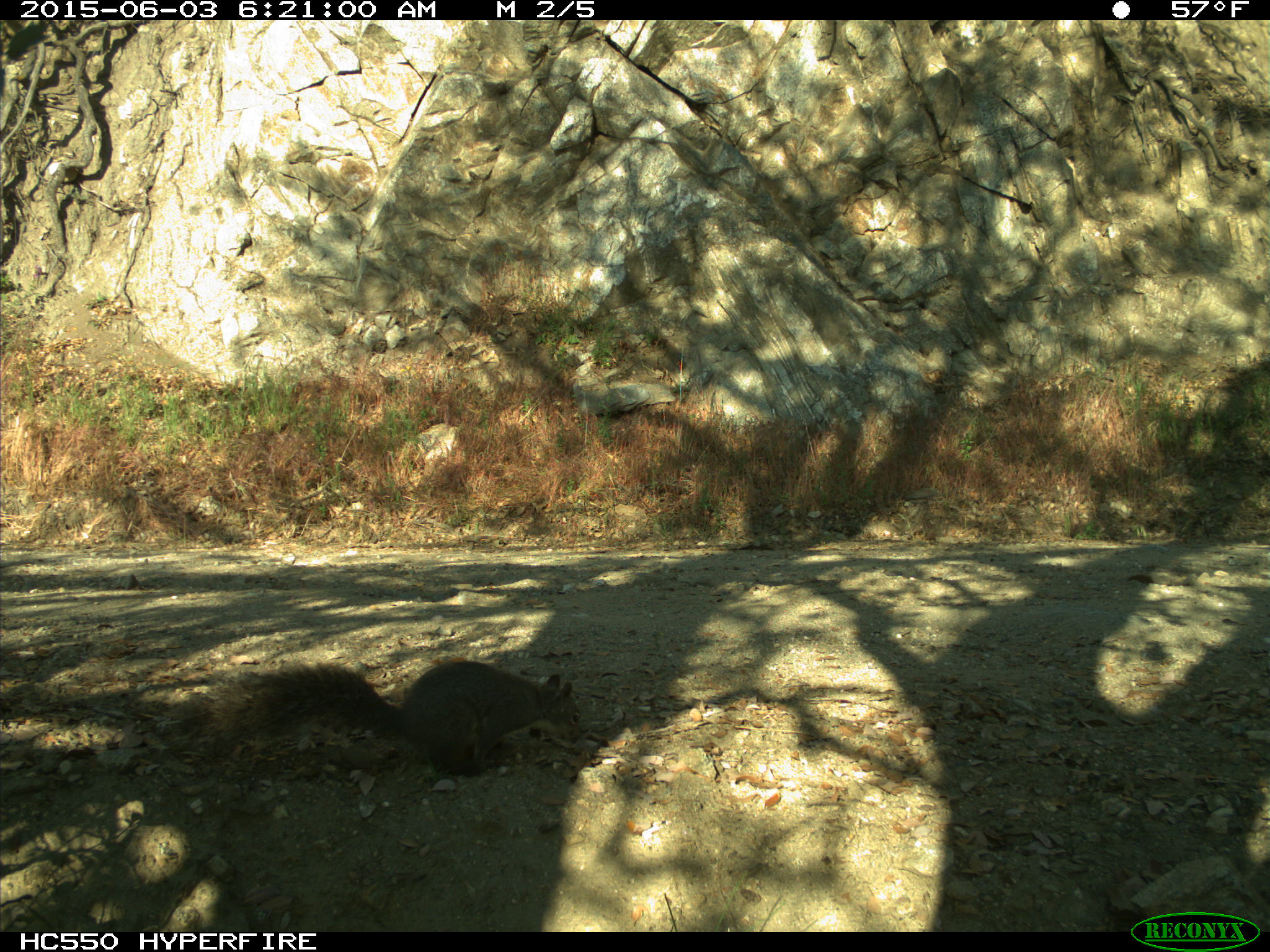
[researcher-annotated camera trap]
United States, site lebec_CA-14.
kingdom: Animalia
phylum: Chordata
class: Mammalia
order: Rodentia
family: Sciuridae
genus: Sciurus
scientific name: Sciurus carolinensis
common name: eastern gray squirrel